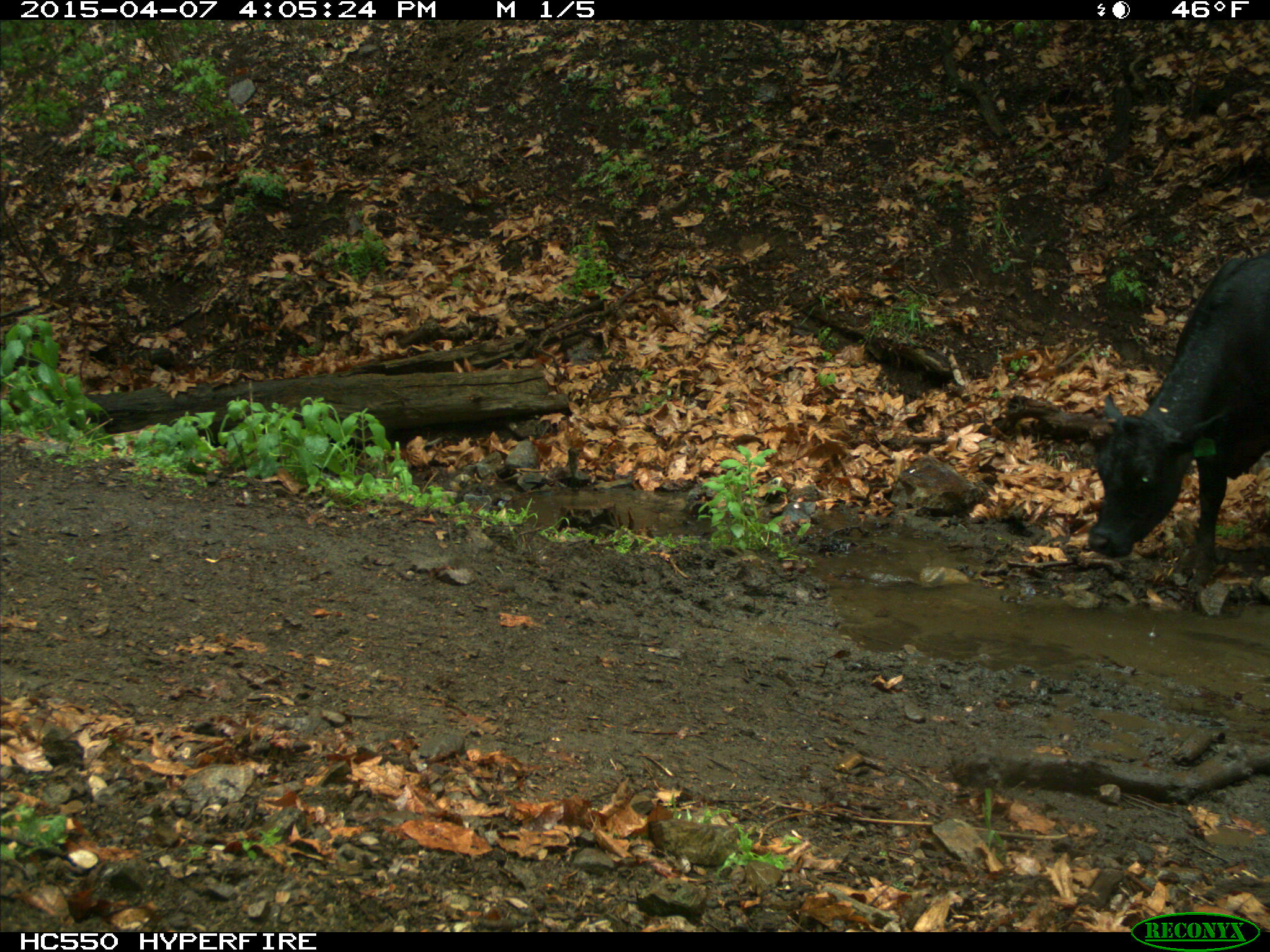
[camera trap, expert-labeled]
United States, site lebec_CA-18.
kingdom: Animalia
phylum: Chordata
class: Mammalia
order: Artiodactyla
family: Bovidae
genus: Bos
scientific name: Bos taurus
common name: domestic cow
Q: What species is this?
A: Bos taurus (domestic cow).